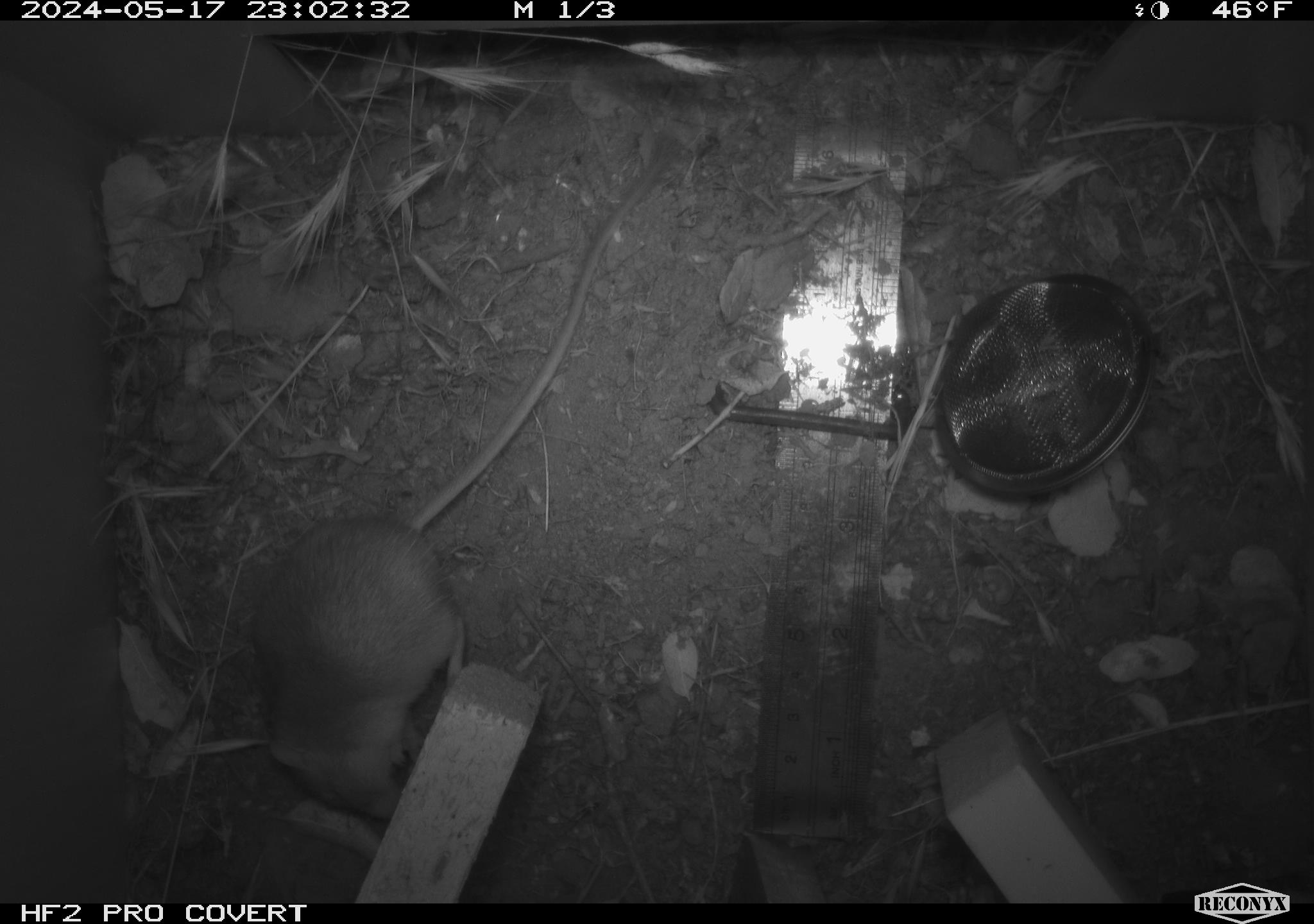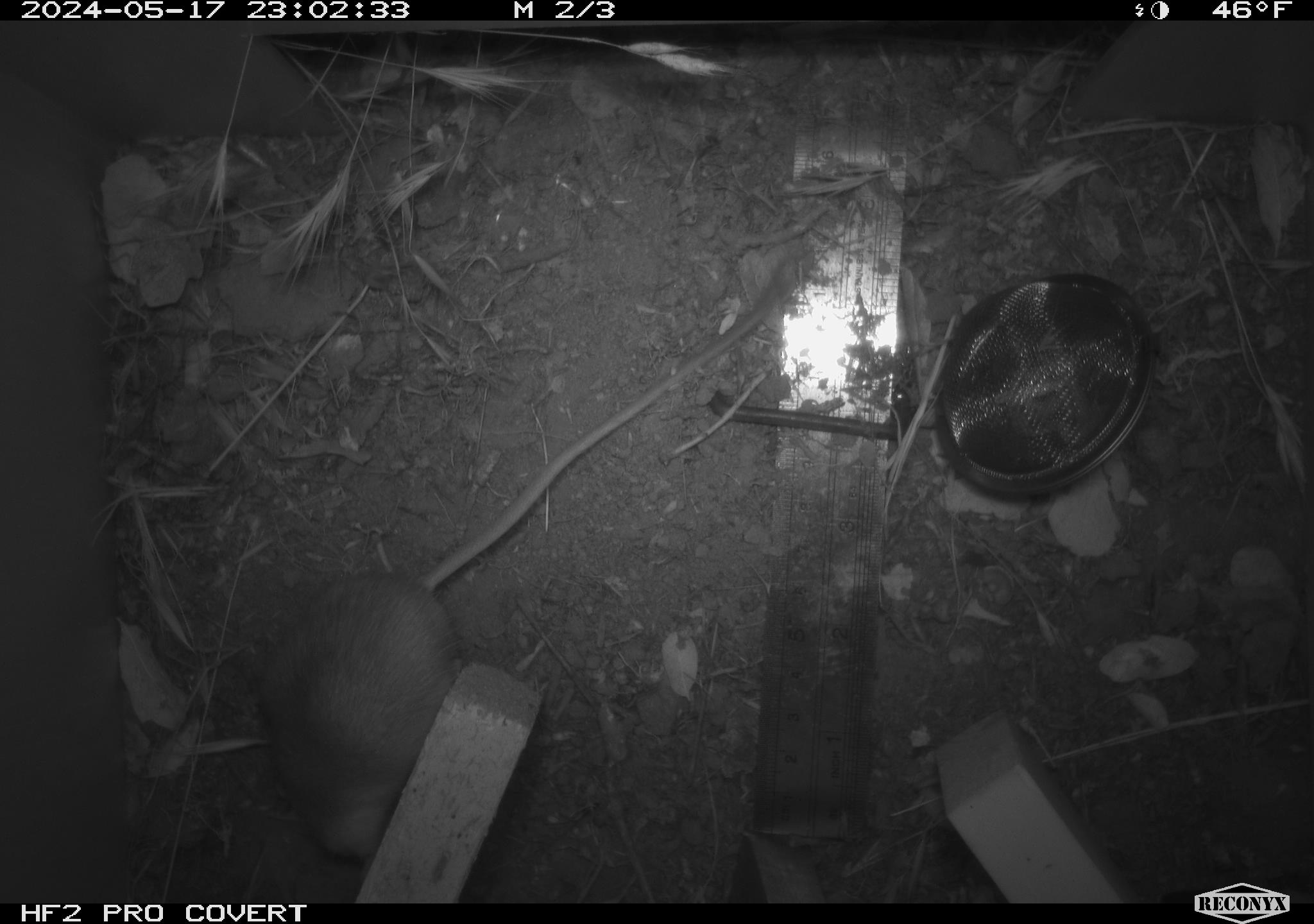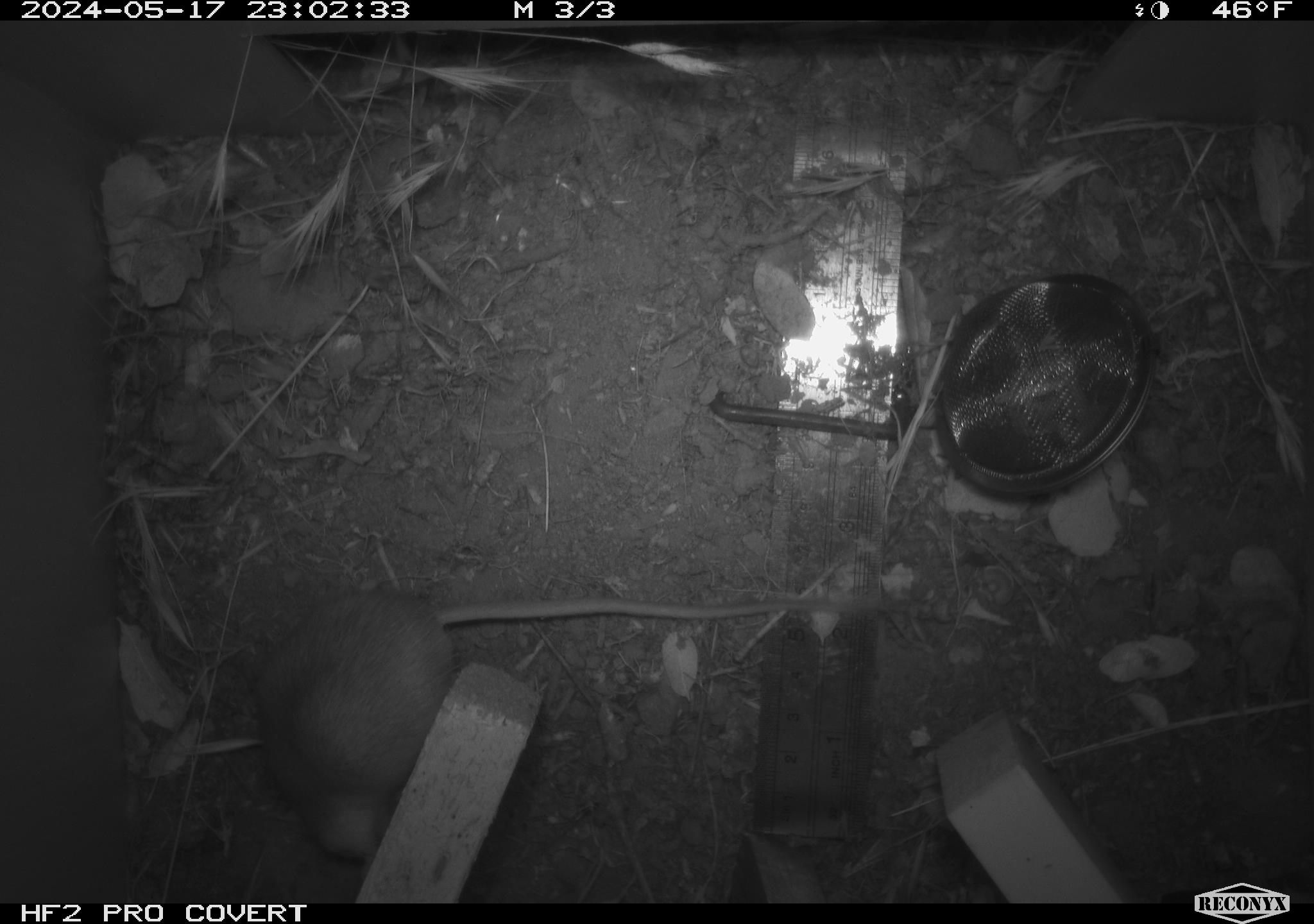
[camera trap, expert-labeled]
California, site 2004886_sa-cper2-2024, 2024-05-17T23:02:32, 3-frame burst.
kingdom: Animalia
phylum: Chordata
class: Mammalia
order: Rodentia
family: Heteromyidae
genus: Dipodomys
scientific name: Dipodomys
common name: kangaroo rats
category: dipodomys species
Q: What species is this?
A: Dipodomys species (kangaroo rats) (Dipodomys).